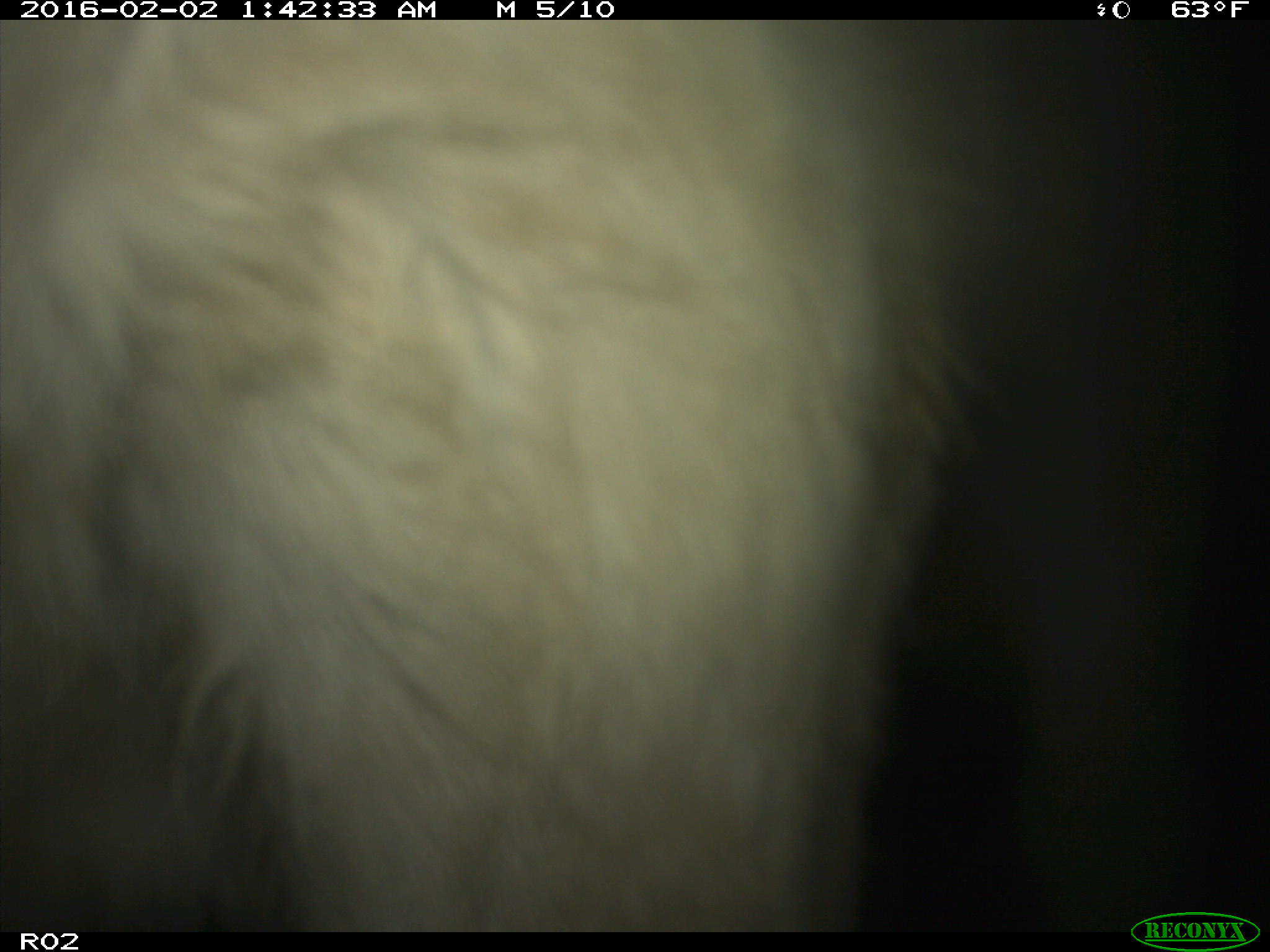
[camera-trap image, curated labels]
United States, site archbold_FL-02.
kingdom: Animalia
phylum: Chordata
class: Mammalia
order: Artiodactyla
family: Bovidae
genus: Bos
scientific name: Bos taurus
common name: domestic cow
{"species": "Bos taurus (domestic cow)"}